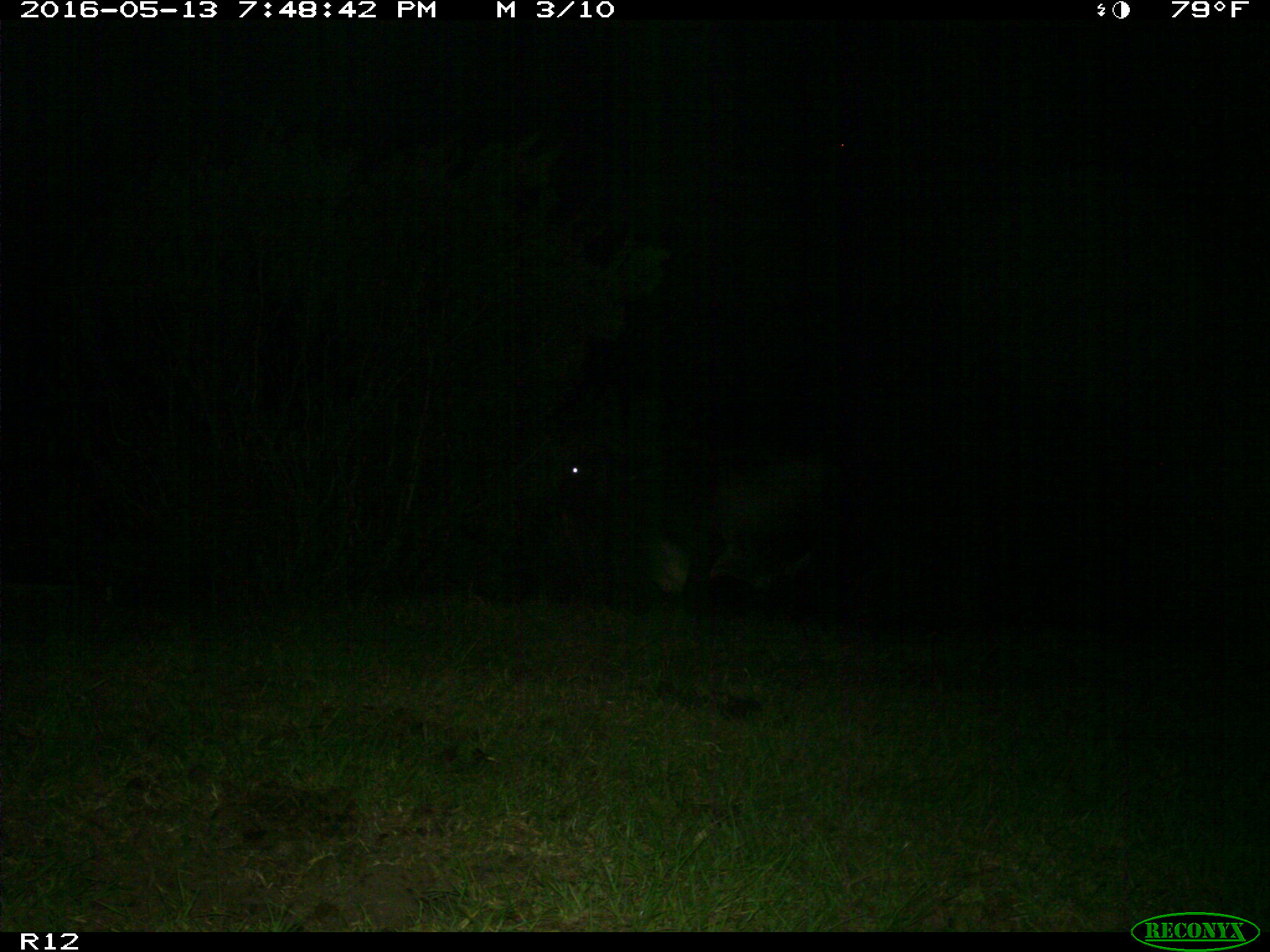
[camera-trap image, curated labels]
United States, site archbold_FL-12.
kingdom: Animalia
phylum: Chordata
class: Mammalia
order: Artiodactyla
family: Bovidae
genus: Bos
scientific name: Bos taurus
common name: domestic cow